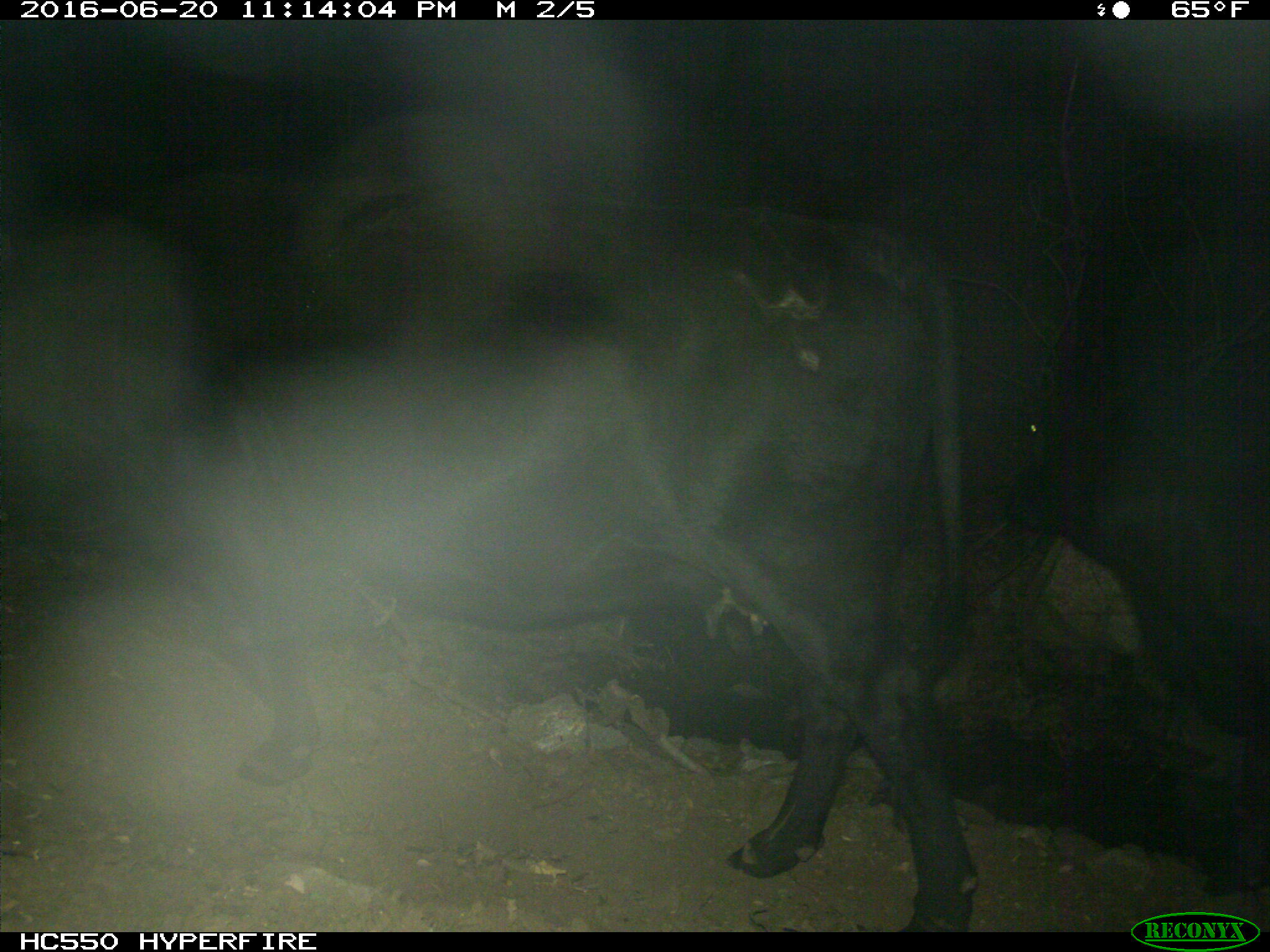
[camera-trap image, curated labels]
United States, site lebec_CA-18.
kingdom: Animalia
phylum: Chordata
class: Mammalia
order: Artiodactyla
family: Bovidae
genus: Bos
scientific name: Bos taurus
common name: domestic cow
Bos taurus (domestic cow).